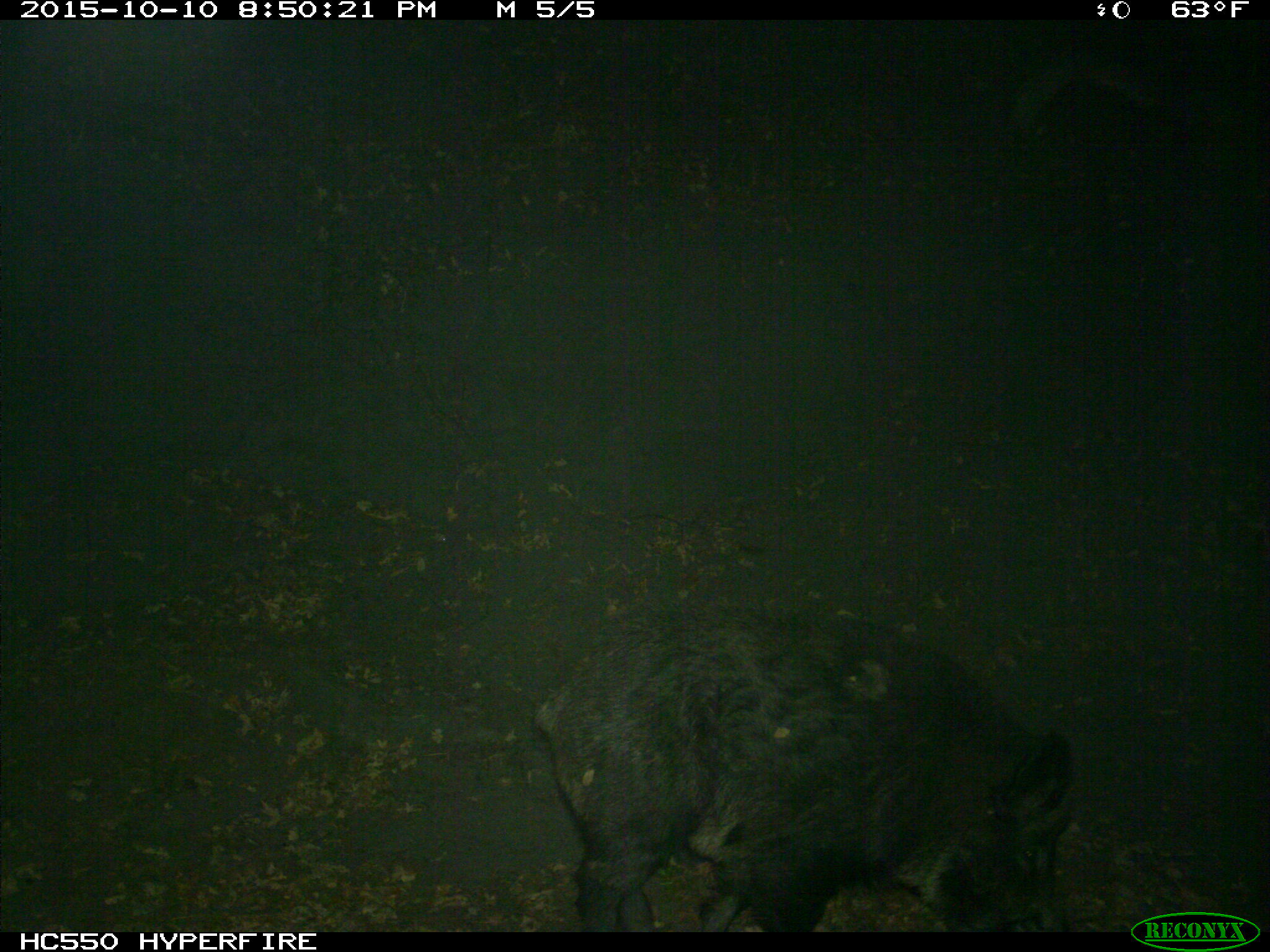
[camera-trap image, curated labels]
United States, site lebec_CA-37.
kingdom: Animalia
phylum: Chordata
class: Mammalia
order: Artiodactyla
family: Suidae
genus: Sus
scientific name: Sus scrofa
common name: wild boar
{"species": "Sus scrofa (wild boar)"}